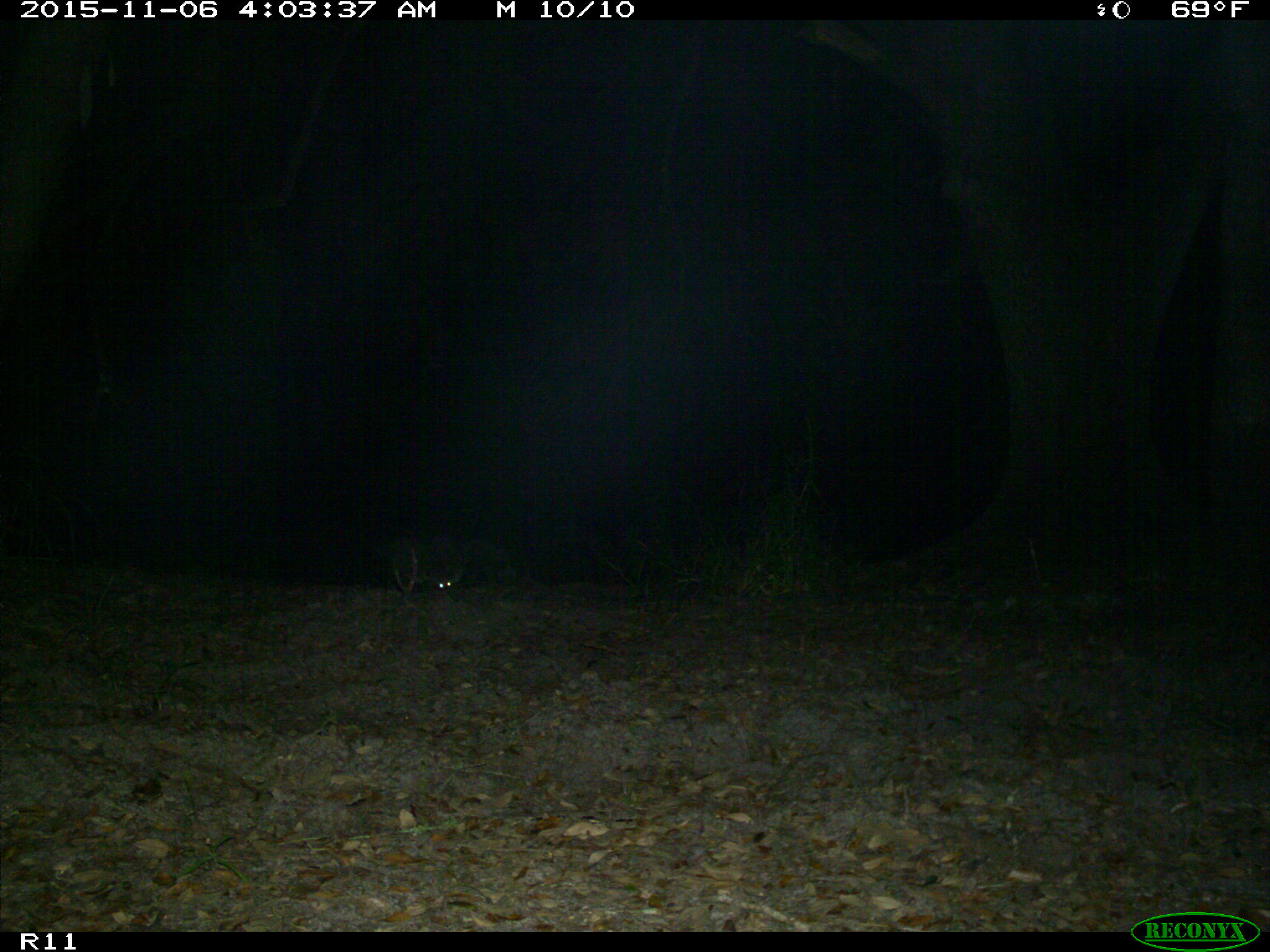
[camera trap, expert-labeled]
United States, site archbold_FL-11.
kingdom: Animalia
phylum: Chordata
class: Mammalia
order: Carnivora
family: Procyonidae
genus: Procyon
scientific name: Procyon lotor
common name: common raccoon